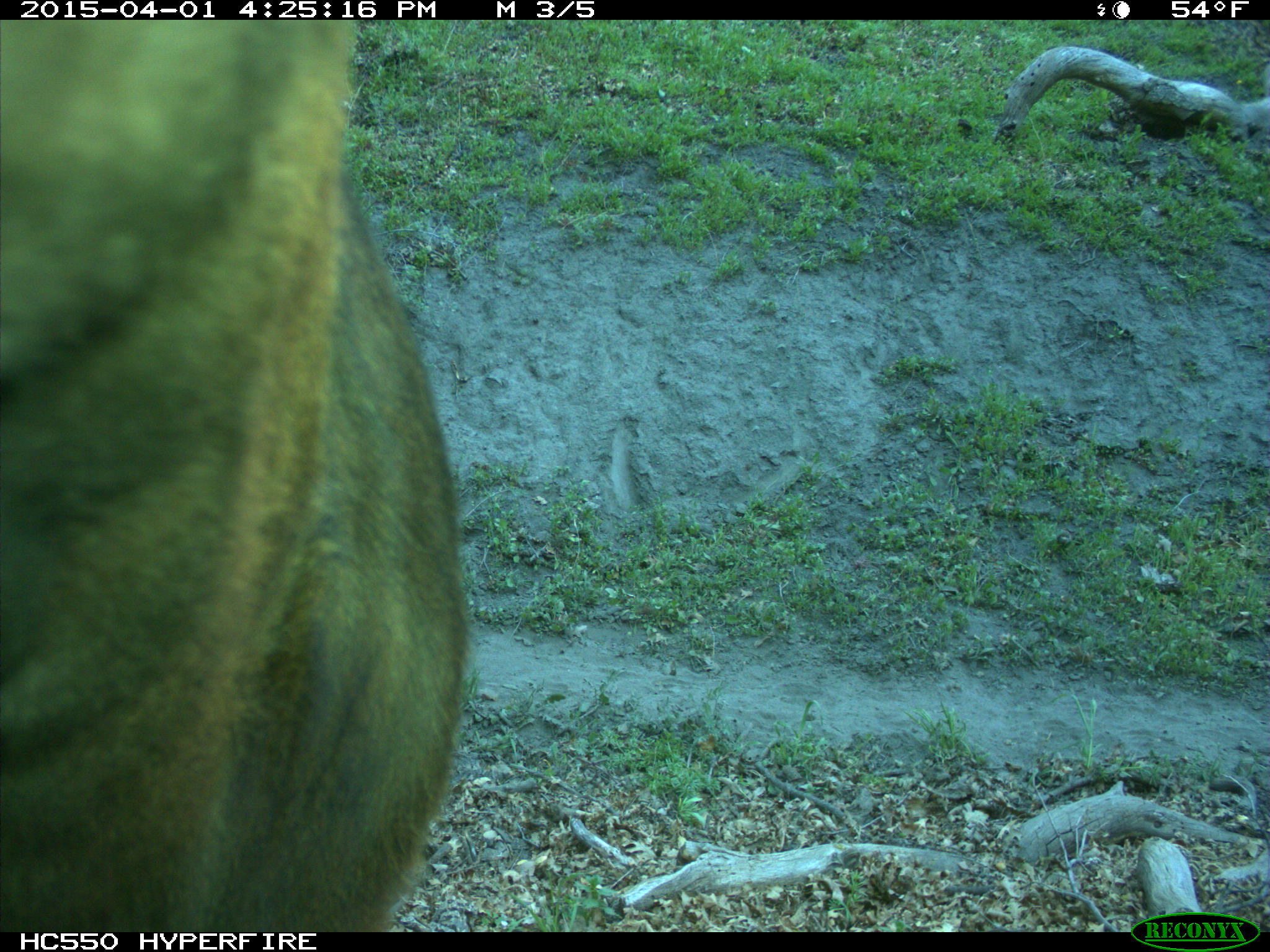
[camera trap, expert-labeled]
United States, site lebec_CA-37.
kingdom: Animalia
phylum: Chordata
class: Mammalia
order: Artiodactyla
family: Bovidae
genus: Bos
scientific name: Bos taurus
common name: domestic cow